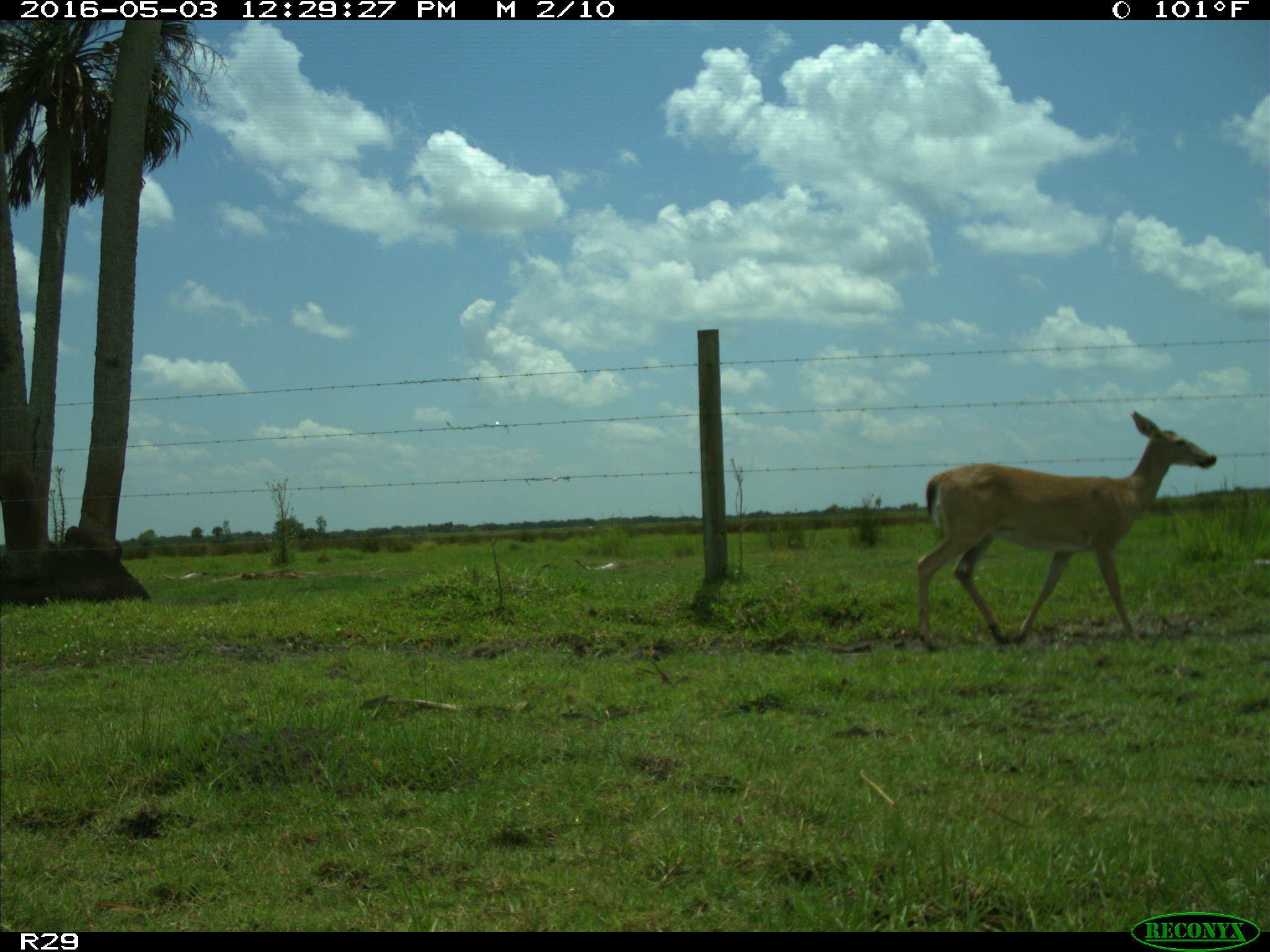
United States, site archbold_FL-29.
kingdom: Animalia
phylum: Chordata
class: Mammalia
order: Artiodactyla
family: Cervidae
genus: Odocoileus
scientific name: Odocoileus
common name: deer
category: unidentified deer